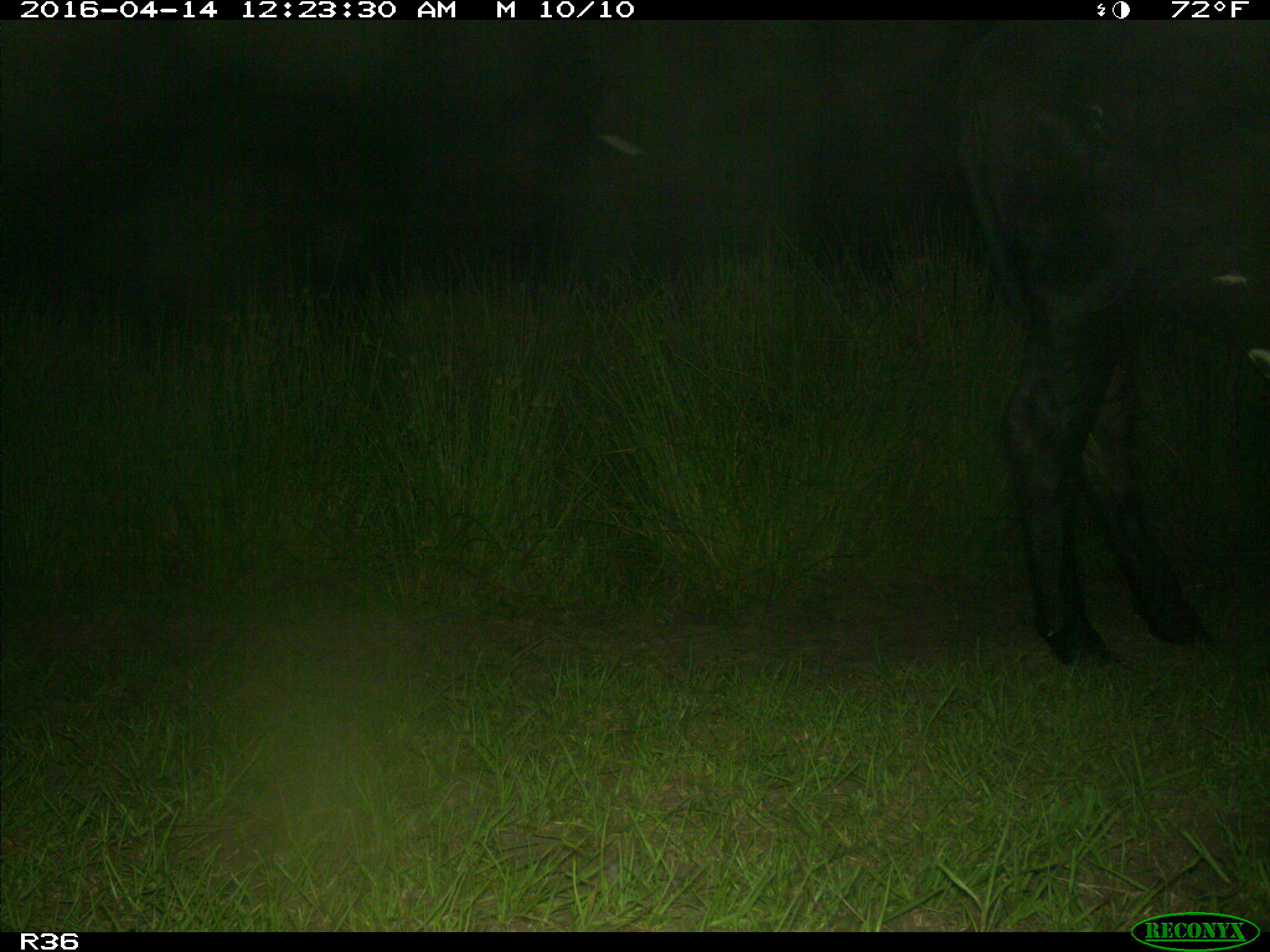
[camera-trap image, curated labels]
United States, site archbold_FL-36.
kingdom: Animalia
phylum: Chordata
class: Mammalia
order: Artiodactyla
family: Bovidae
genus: Bos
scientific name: Bos taurus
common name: domestic cow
Bos taurus (domestic cow).